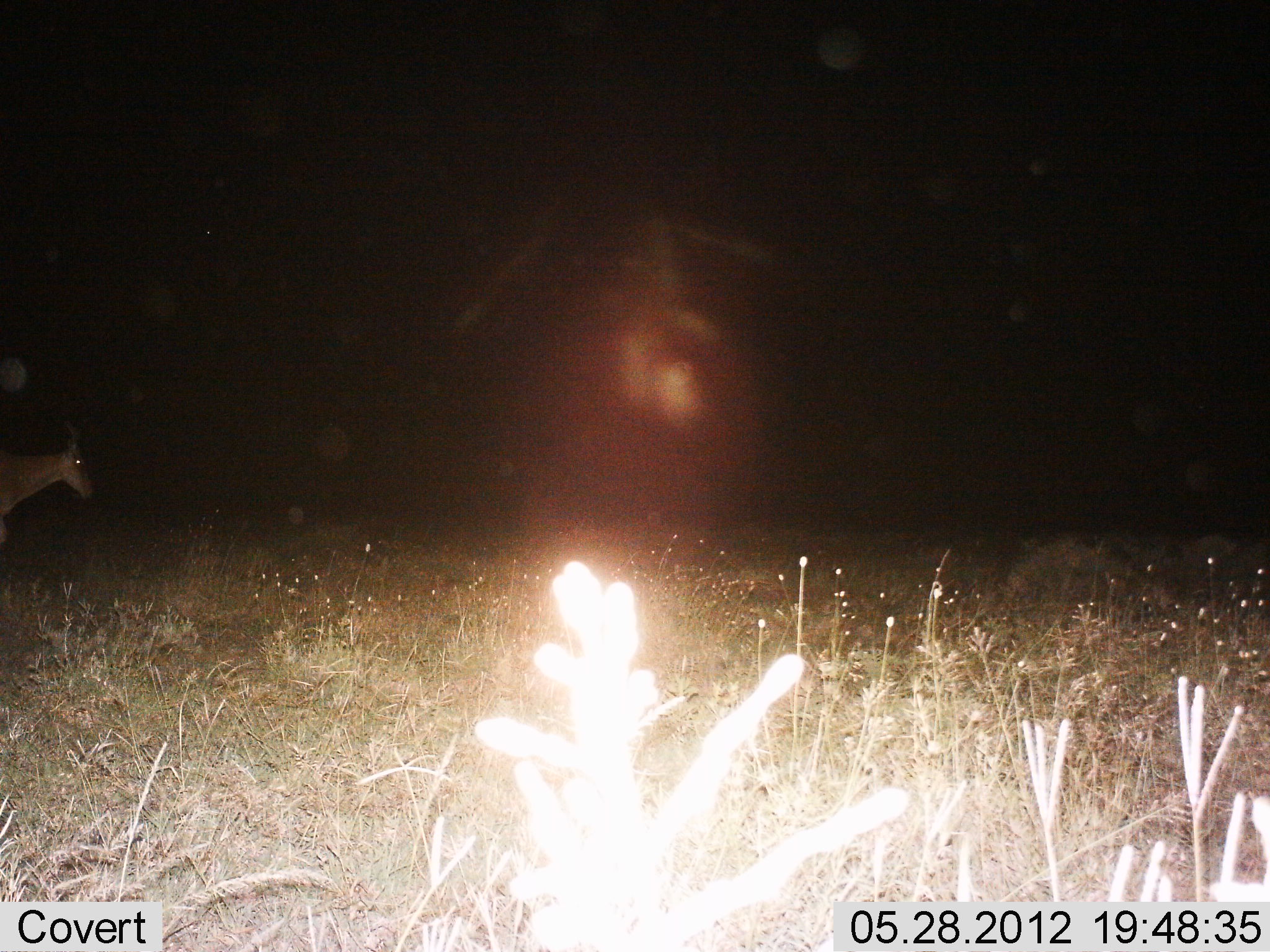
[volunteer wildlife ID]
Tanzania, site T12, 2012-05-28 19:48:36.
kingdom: Animalia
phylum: Chordata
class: Mammalia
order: Artiodactyla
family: Bovidae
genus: Alcelaphus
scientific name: Alcelaphus buselaphus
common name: hartebeest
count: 1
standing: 40%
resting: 0%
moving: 60%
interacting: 0%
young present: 0%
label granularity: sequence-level